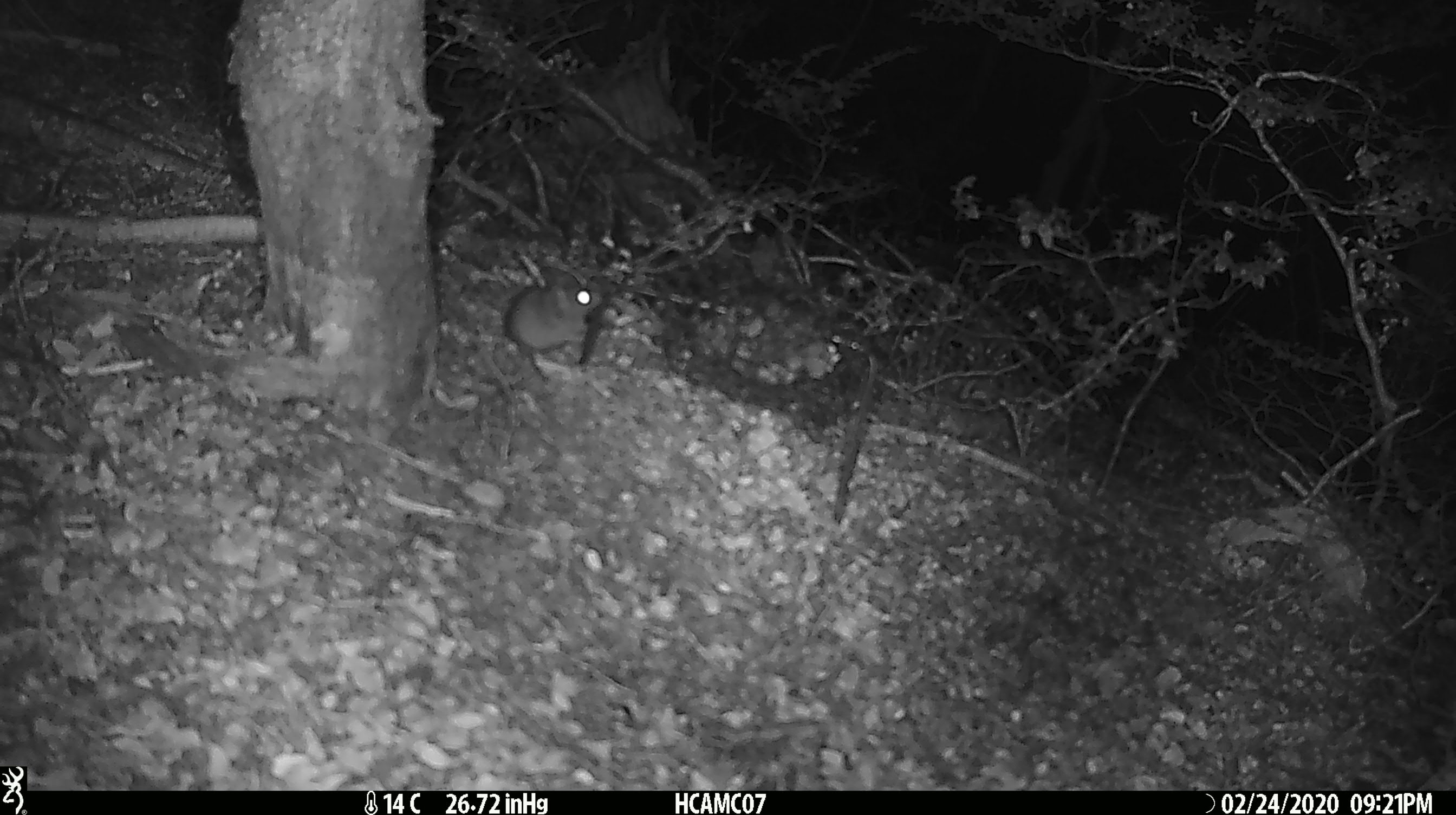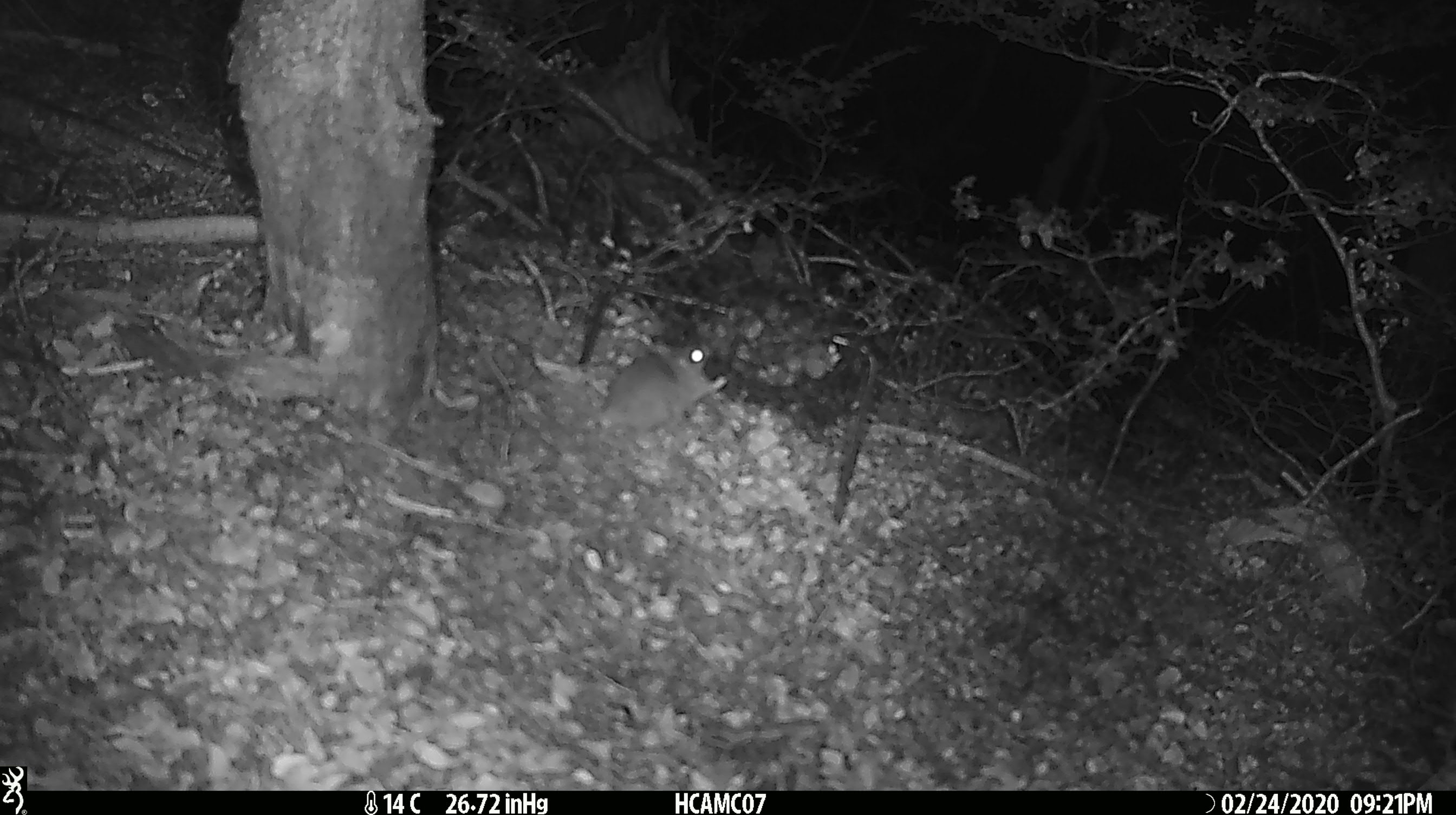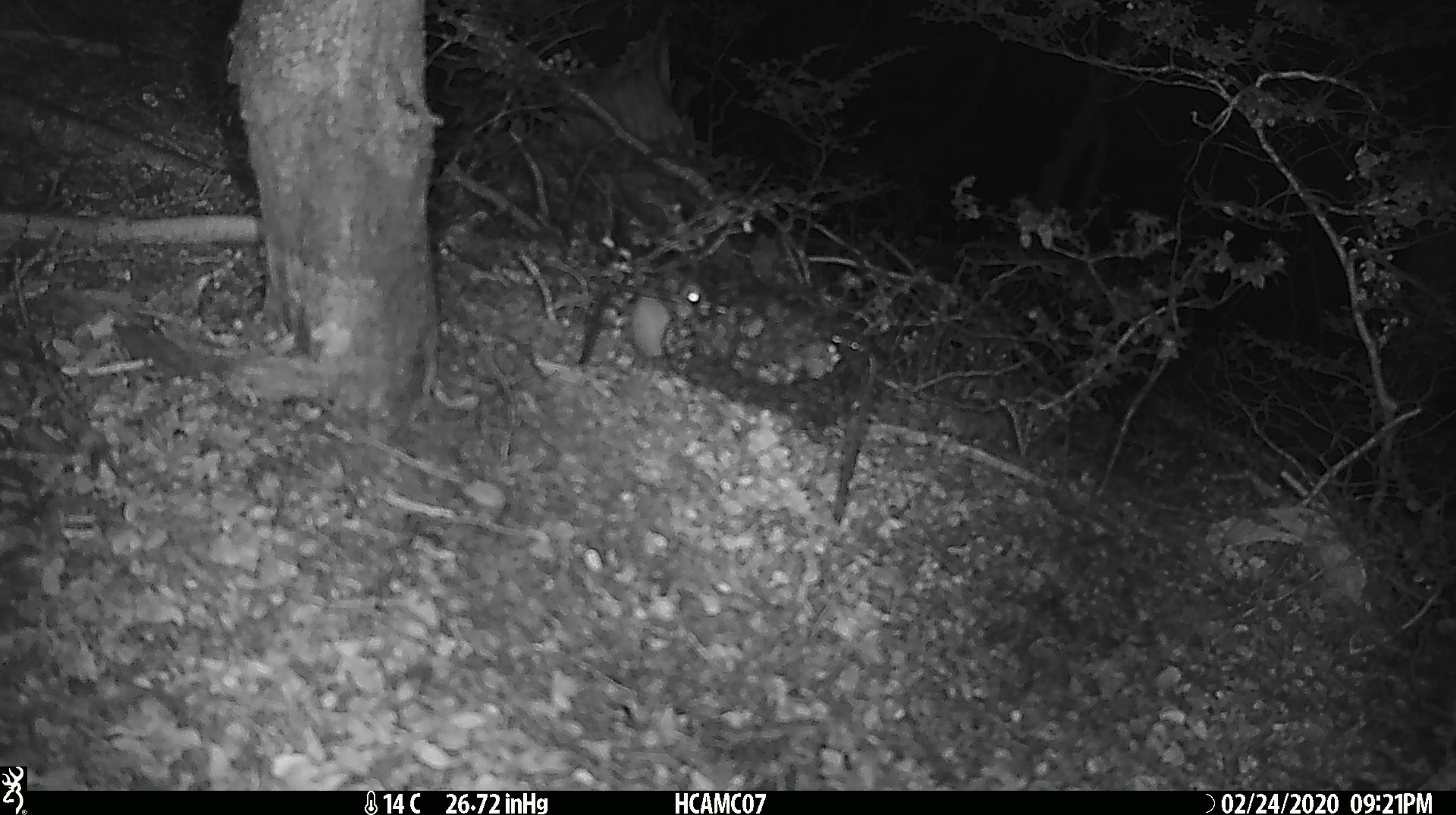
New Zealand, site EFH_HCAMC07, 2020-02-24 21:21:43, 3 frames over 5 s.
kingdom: Animalia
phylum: Chordata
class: Mammalia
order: Rodentia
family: Muridae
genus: Mus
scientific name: Mus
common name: mouse